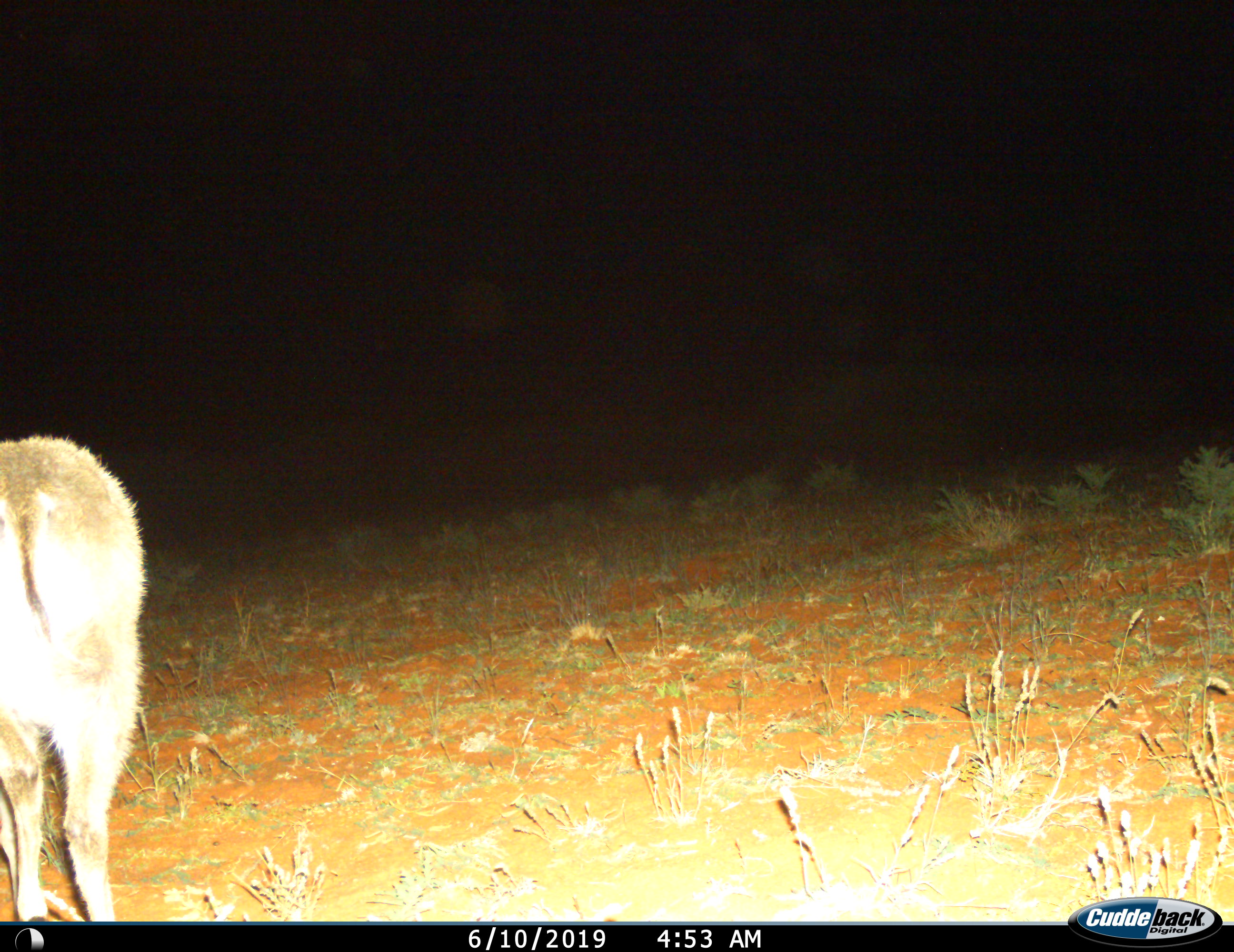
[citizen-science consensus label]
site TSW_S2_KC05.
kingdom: Animalia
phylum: Chordata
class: Mammalia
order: Artiodactyla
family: Bovidae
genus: Sylvicapra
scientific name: Sylvicapra grimmia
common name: common duiker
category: duikercommongrey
Duikercommongrey (common duiker) (Sylvicapra grimmia), count 1. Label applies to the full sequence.